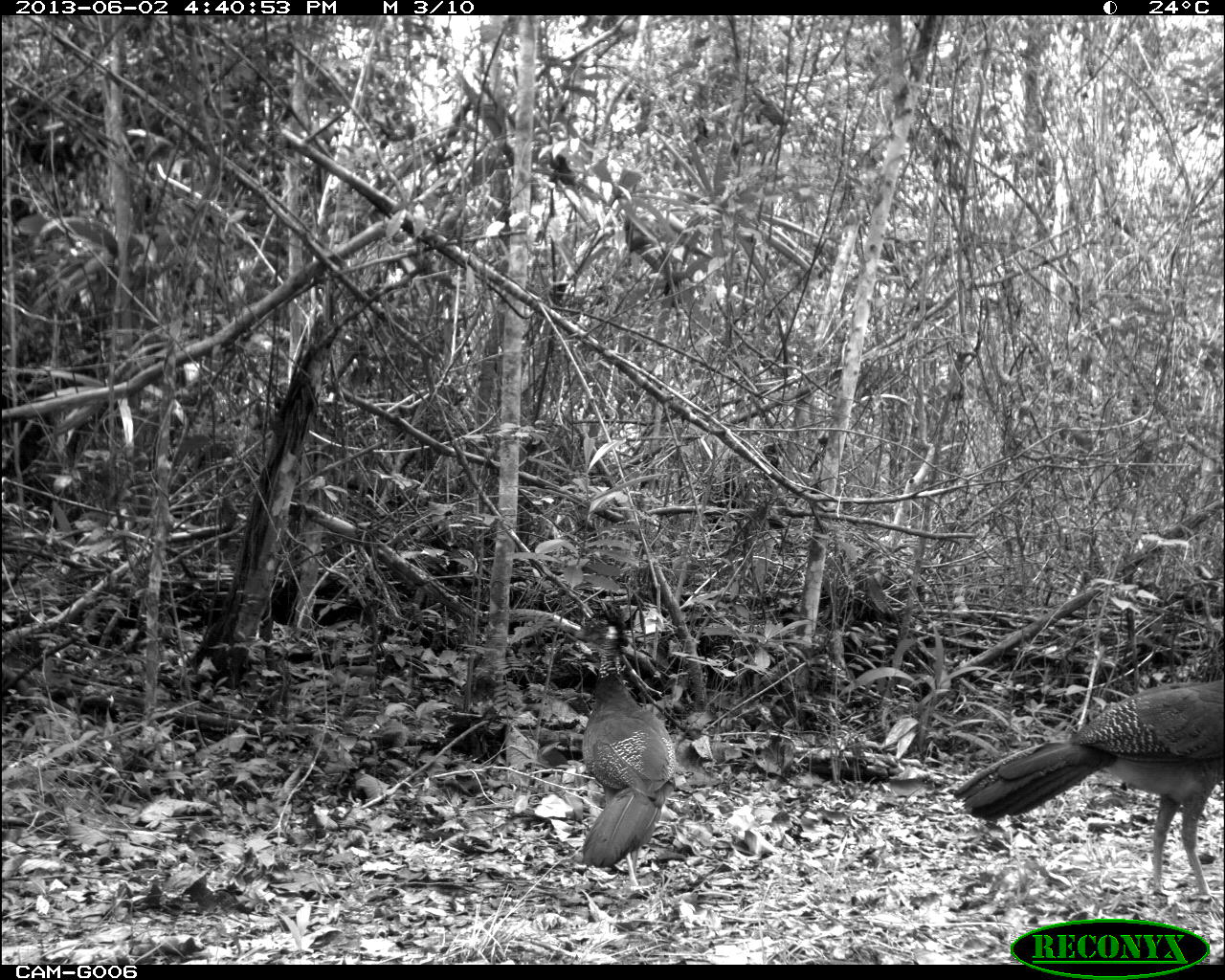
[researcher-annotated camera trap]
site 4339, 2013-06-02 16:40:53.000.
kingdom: Animalia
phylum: Chordata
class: Aves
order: Galliformes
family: Cracidae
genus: Crax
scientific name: Crax rubra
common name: great curassow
Crax rubra (great curassow), count 2, sex female.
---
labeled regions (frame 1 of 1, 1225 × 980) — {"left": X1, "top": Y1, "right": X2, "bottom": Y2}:
crax rubra: {"left": 950, "top": 679, "right": 1224, "bottom": 904}; {"left": 573, "top": 608, "right": 675, "bottom": 892}